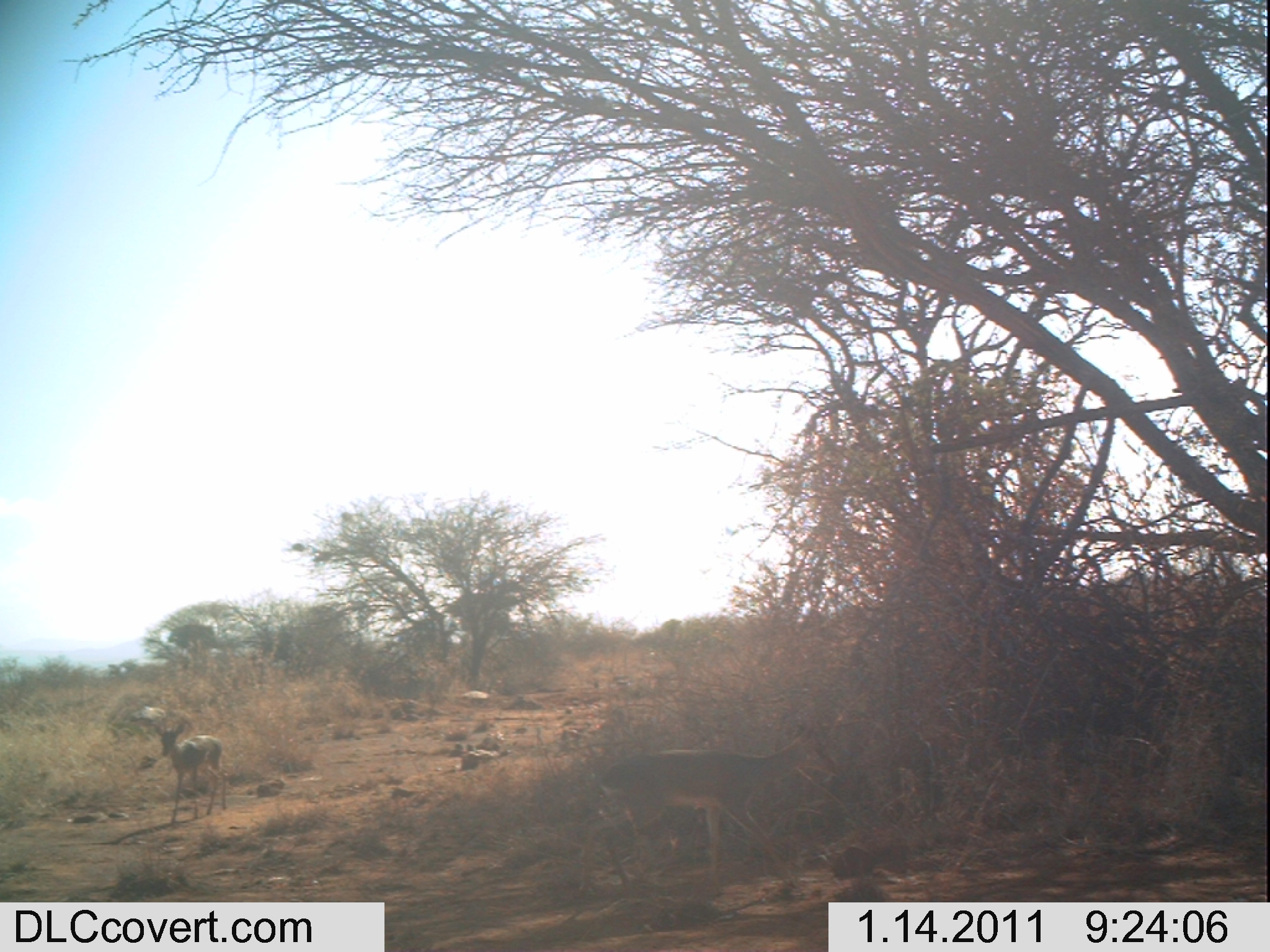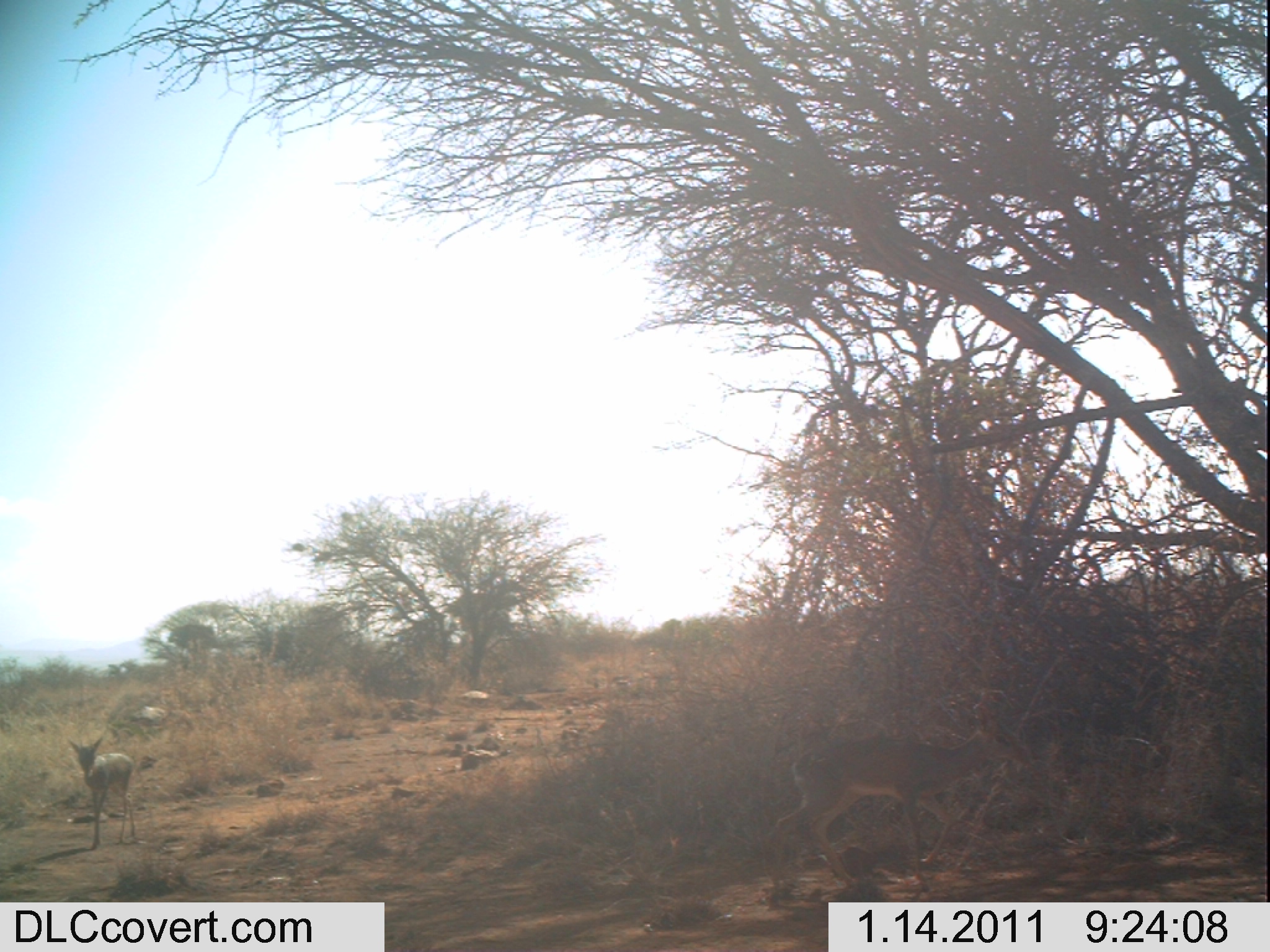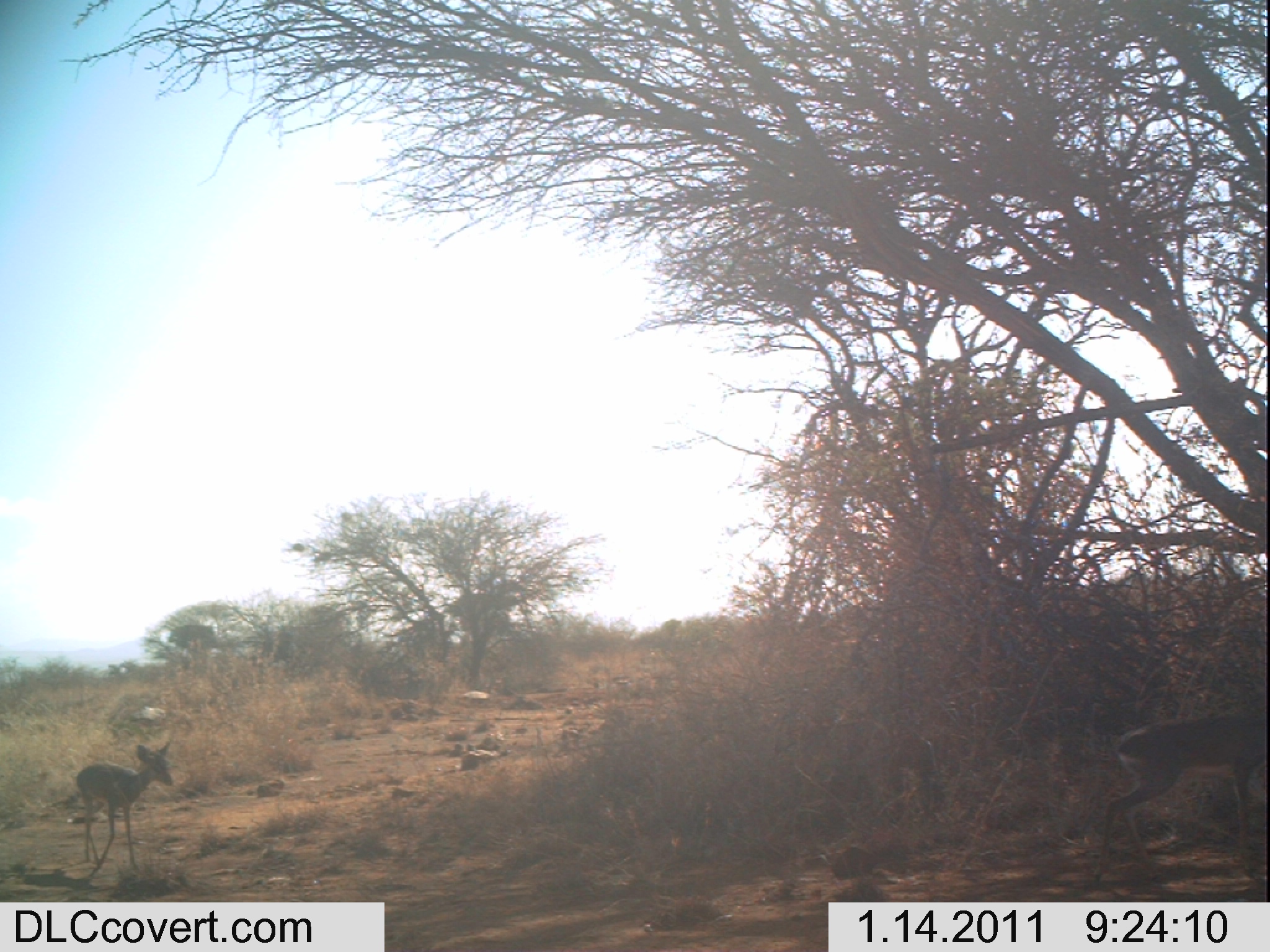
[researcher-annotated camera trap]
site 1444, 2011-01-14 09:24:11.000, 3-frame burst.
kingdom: Animalia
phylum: Chordata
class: Mammalia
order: Artiodactyla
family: Bovidae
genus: Madoqua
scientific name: Madoqua guentheri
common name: günther's dik-dik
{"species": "Madoqua guentheri (günther's dik-dik)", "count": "2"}